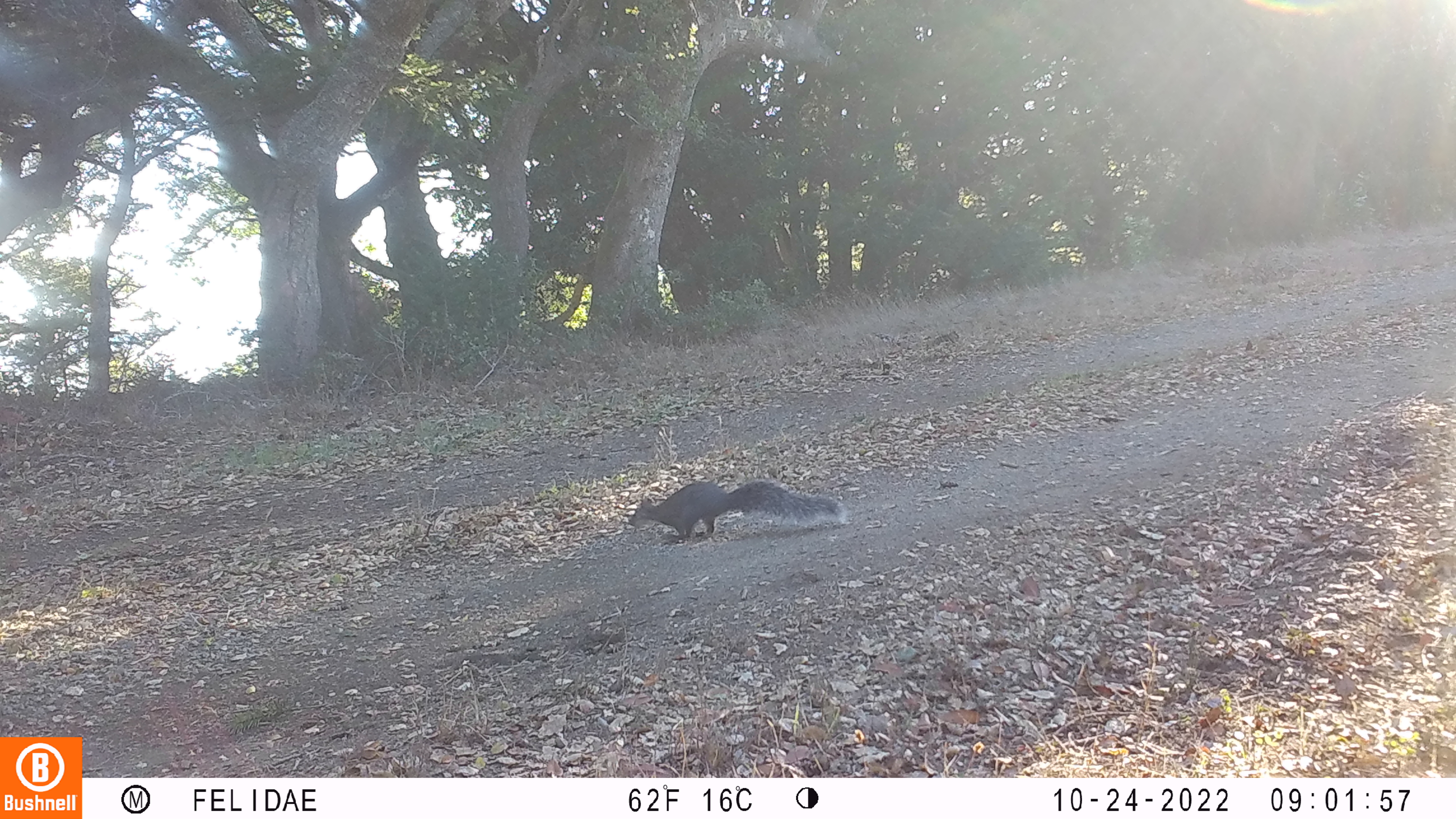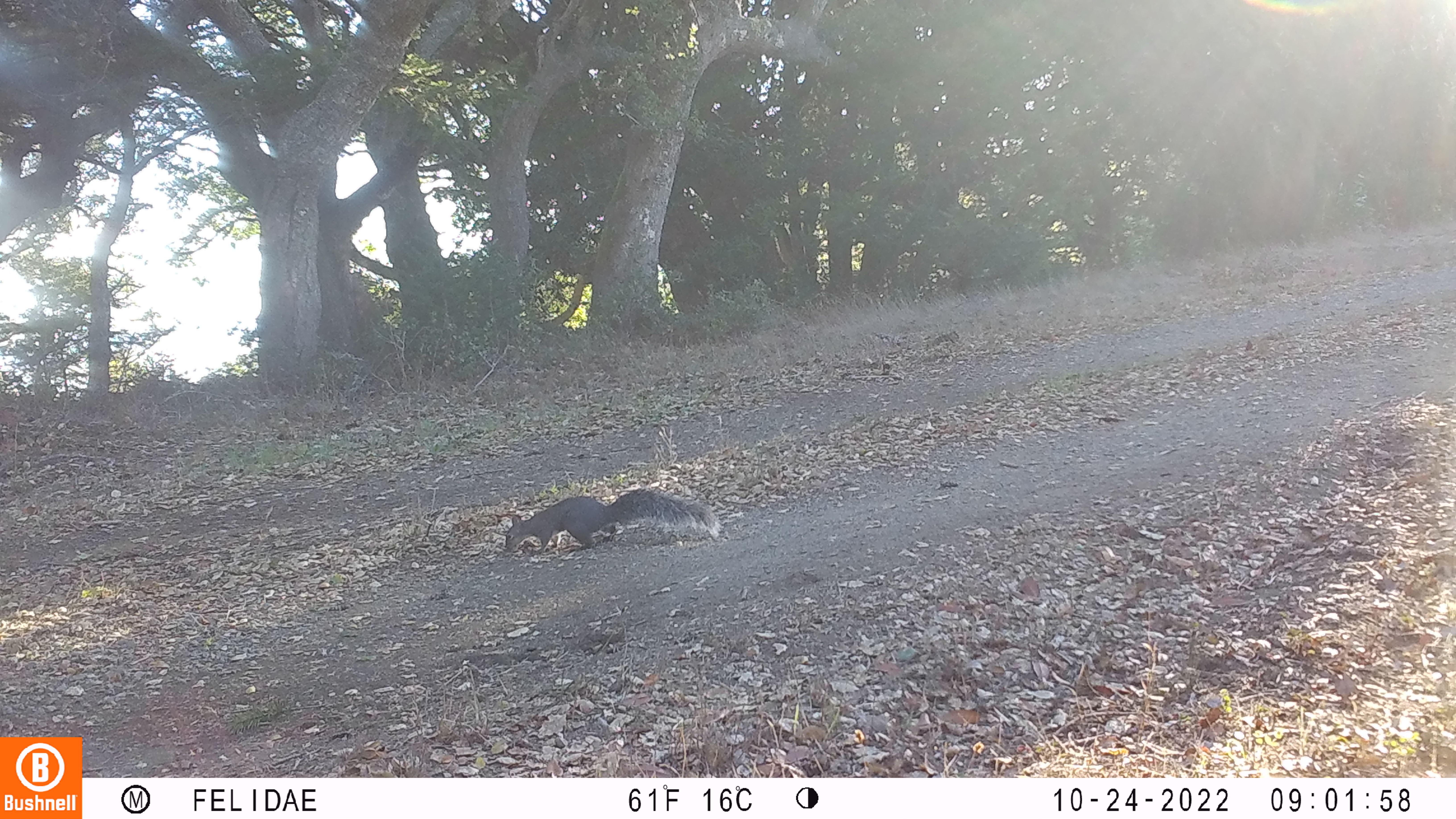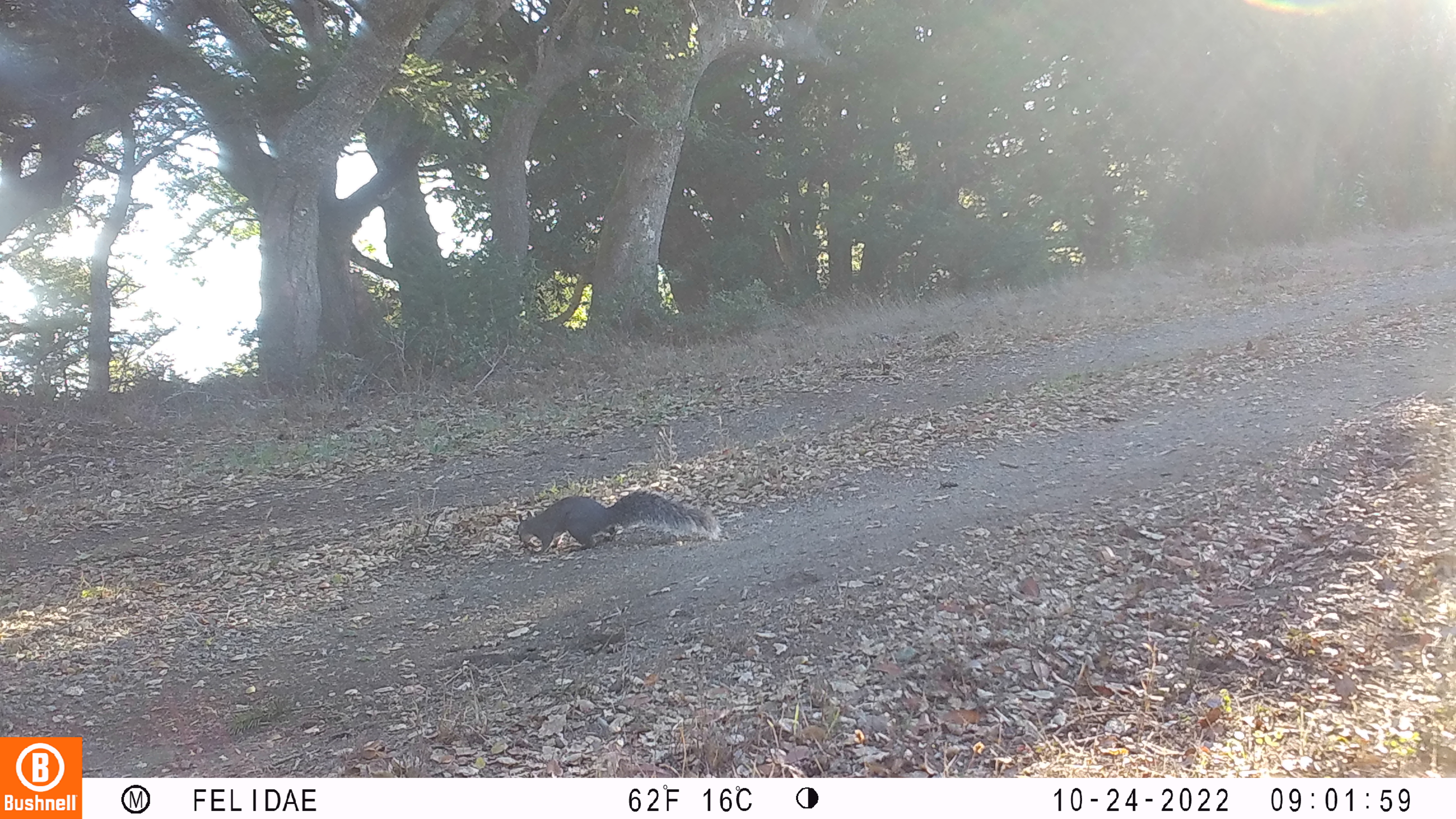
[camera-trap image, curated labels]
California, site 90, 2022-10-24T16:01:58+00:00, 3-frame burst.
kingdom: Animalia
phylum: Chordata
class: Mammalia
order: Rodentia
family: Sciuridae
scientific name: Sciuridae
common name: squirrel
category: unknown squirrel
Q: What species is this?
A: Unknown squirrel (squirrel) (Sciuridae).